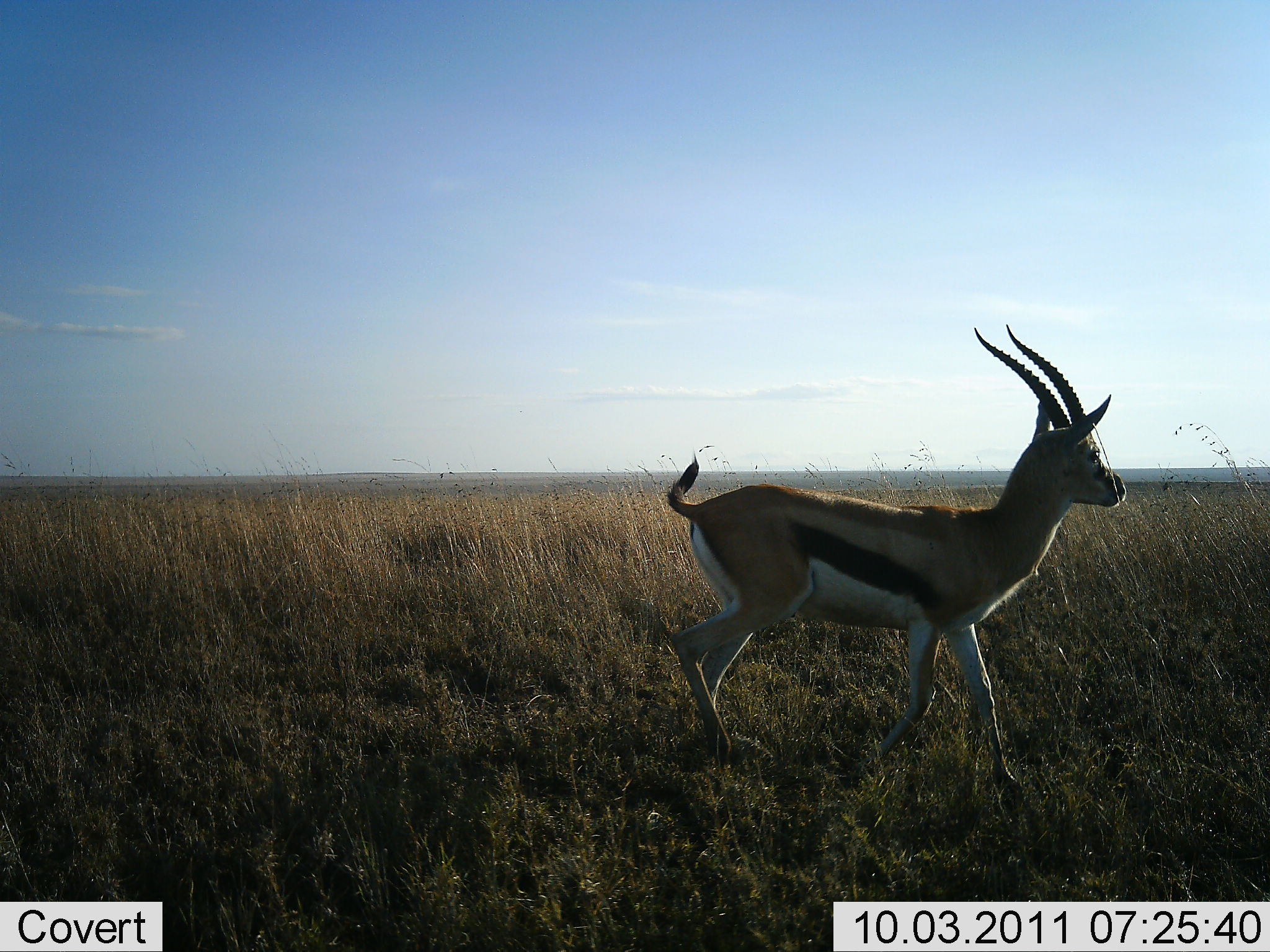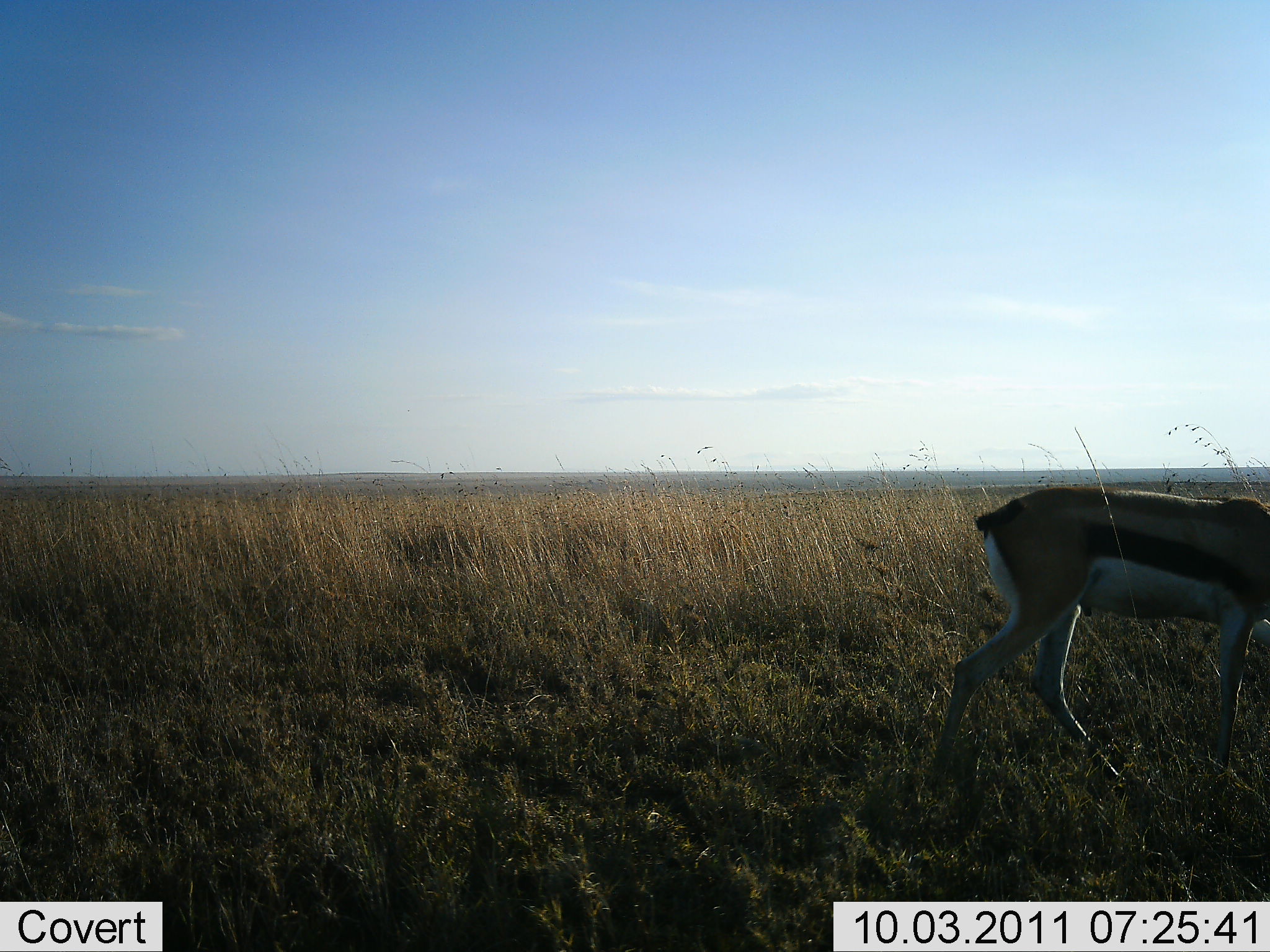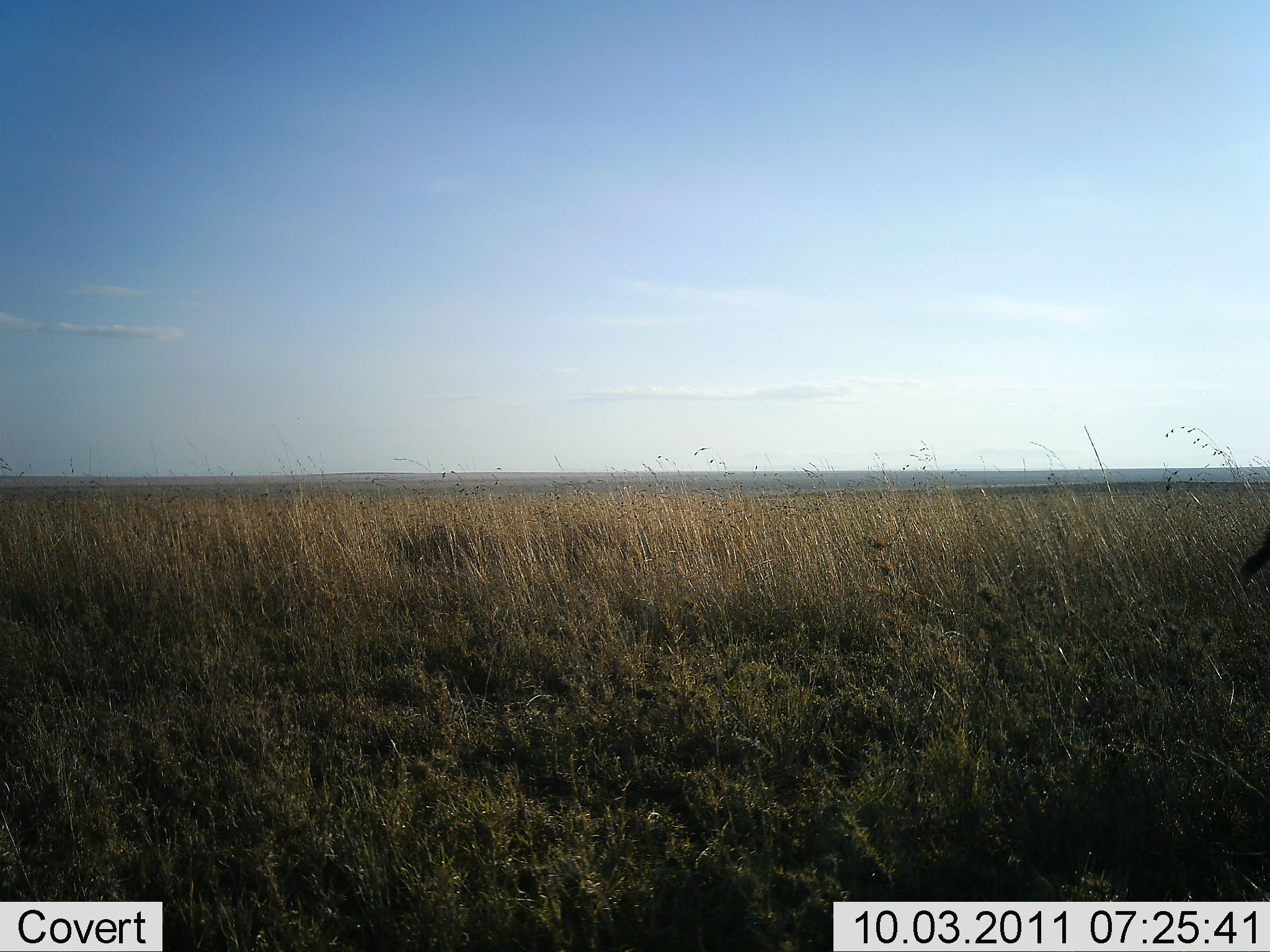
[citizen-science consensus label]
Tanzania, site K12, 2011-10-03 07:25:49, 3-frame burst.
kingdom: Animalia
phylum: Chordata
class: Mammalia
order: Artiodactyla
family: Bovidae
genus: Eudorcas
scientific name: Eudorcas thomsonii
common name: thomson's gazelle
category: gazellethomsons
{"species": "gazellethomsons (thomson's gazelle) (Eudorcas thomsonii)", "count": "1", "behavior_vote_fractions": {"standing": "17%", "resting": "0%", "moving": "83%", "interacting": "0%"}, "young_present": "0%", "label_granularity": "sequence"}